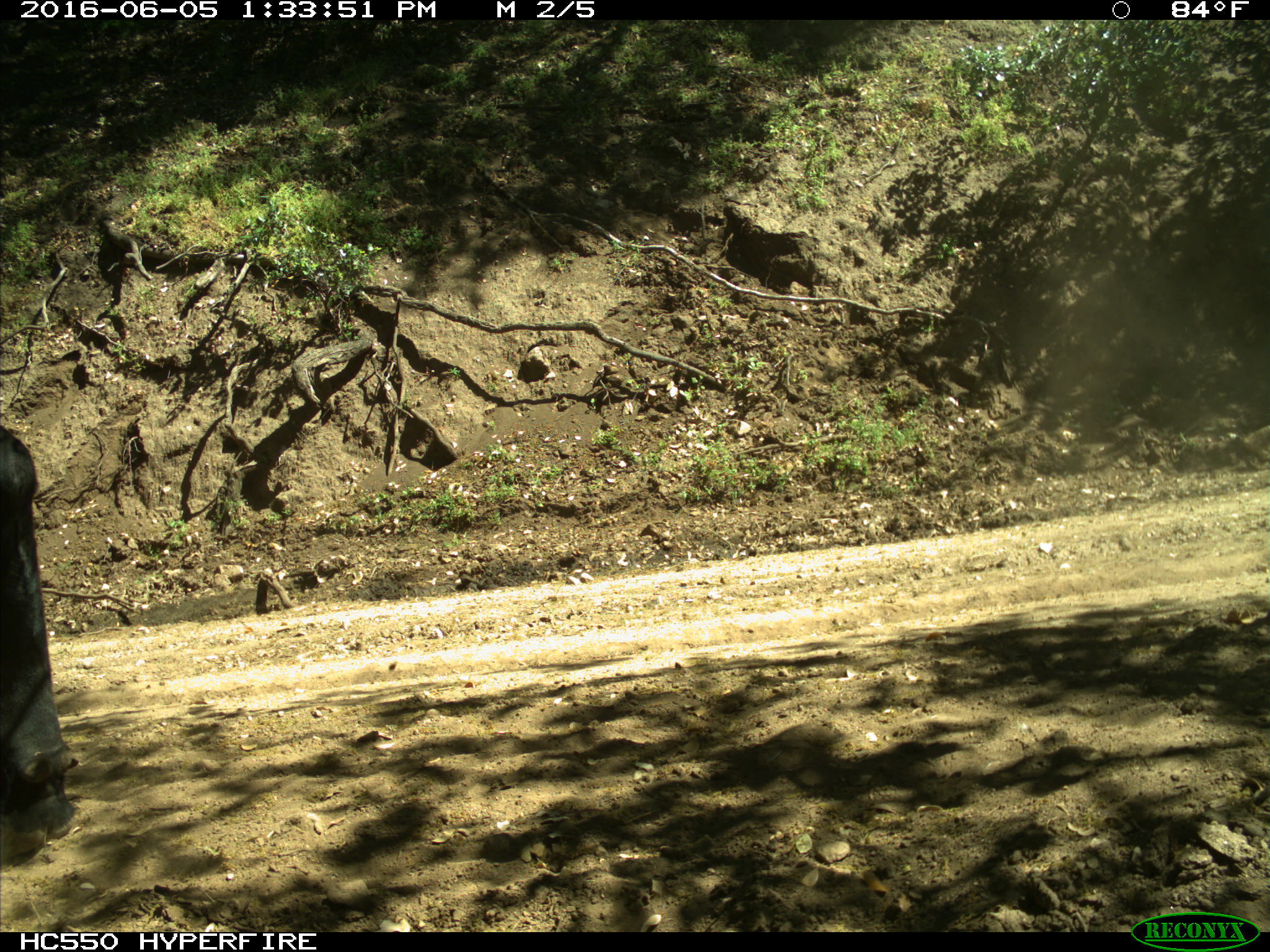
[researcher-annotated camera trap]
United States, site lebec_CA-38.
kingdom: Animalia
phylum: Chordata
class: Mammalia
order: Artiodactyla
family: Bovidae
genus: Bos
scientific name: Bos taurus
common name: domestic cow